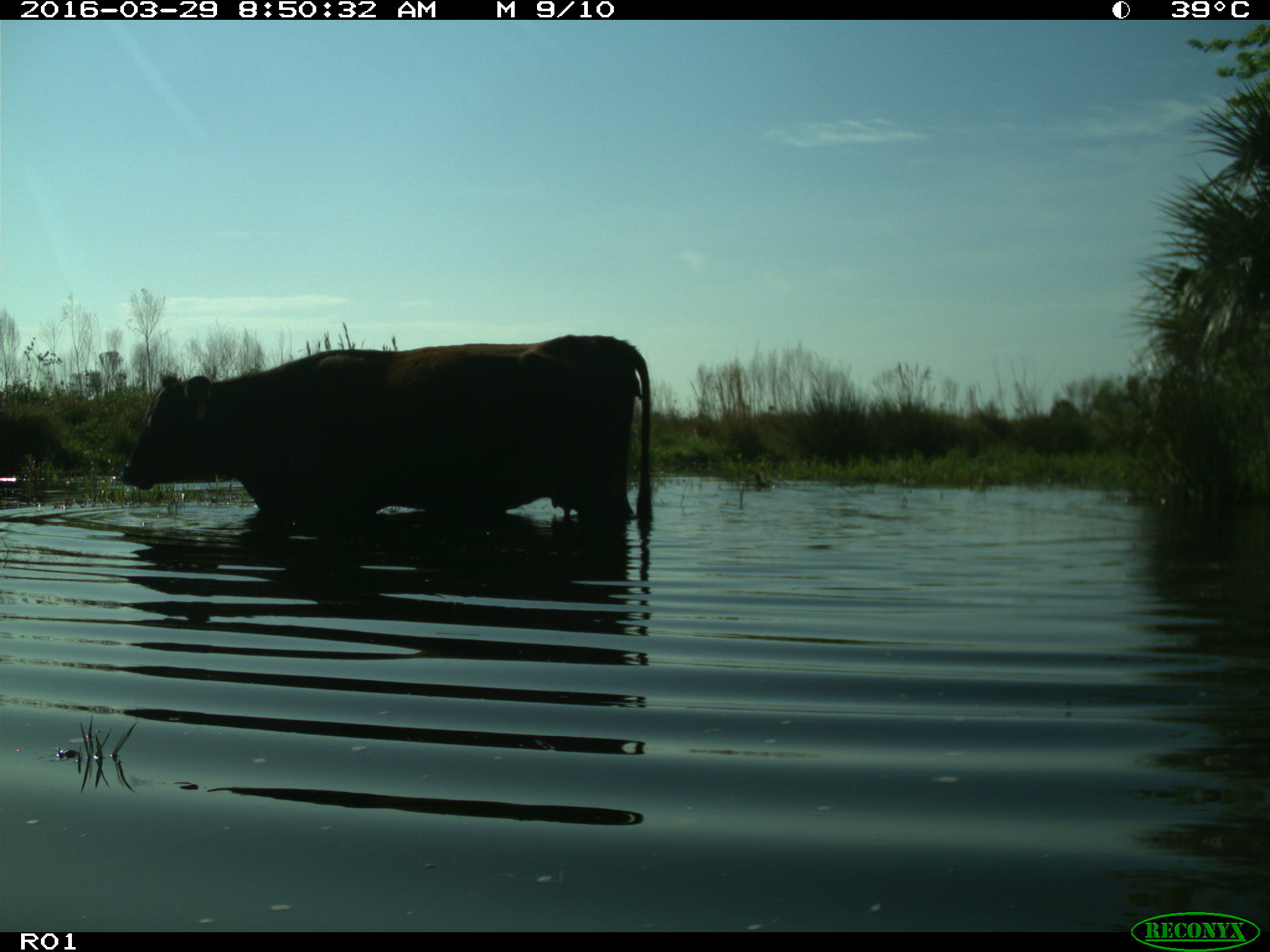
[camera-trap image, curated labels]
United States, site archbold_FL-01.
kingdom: Animalia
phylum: Chordata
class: Mammalia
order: Artiodactyla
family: Bovidae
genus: Bos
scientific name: Bos taurus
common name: domestic cow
Bos taurus (domestic cow).